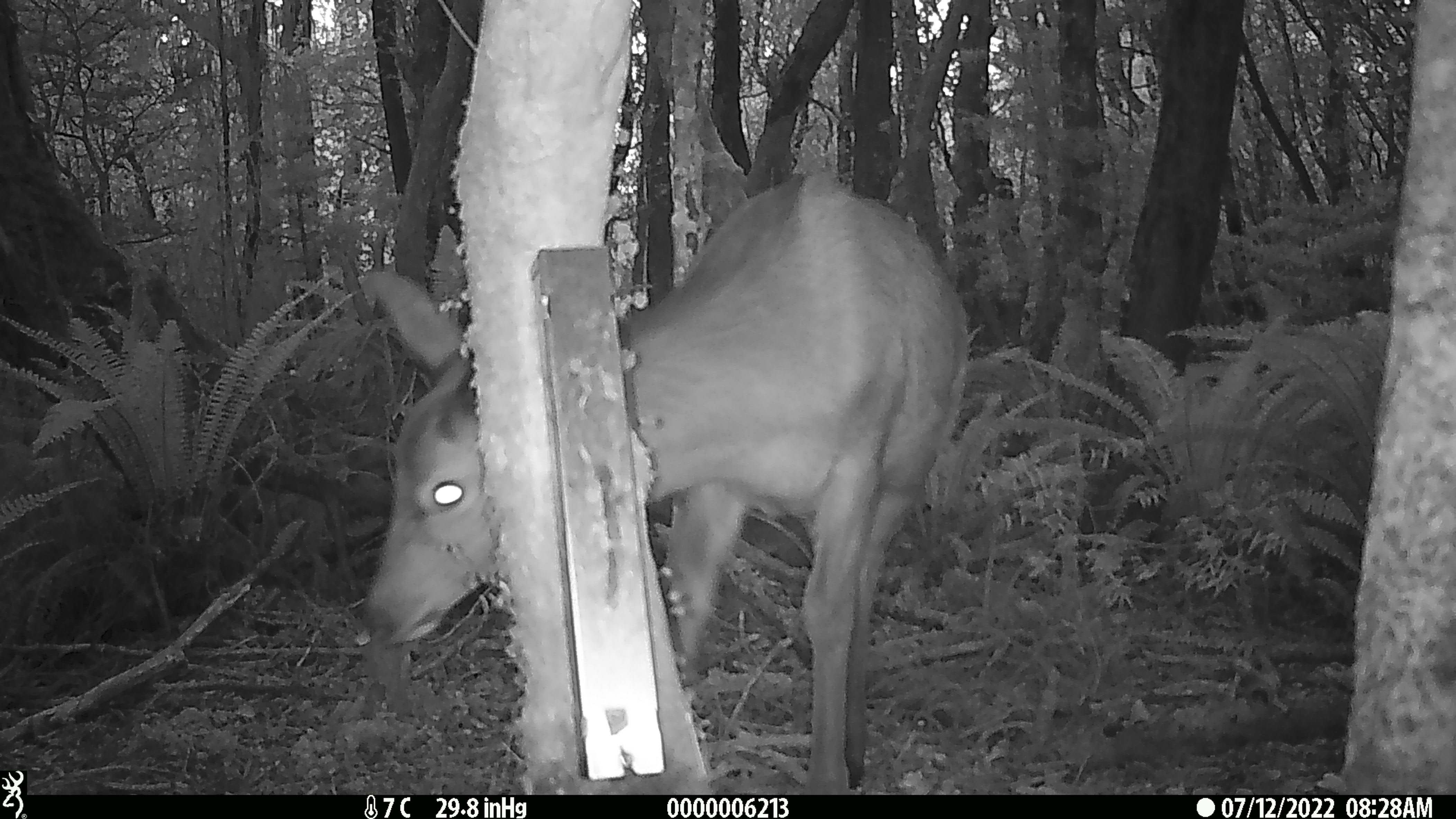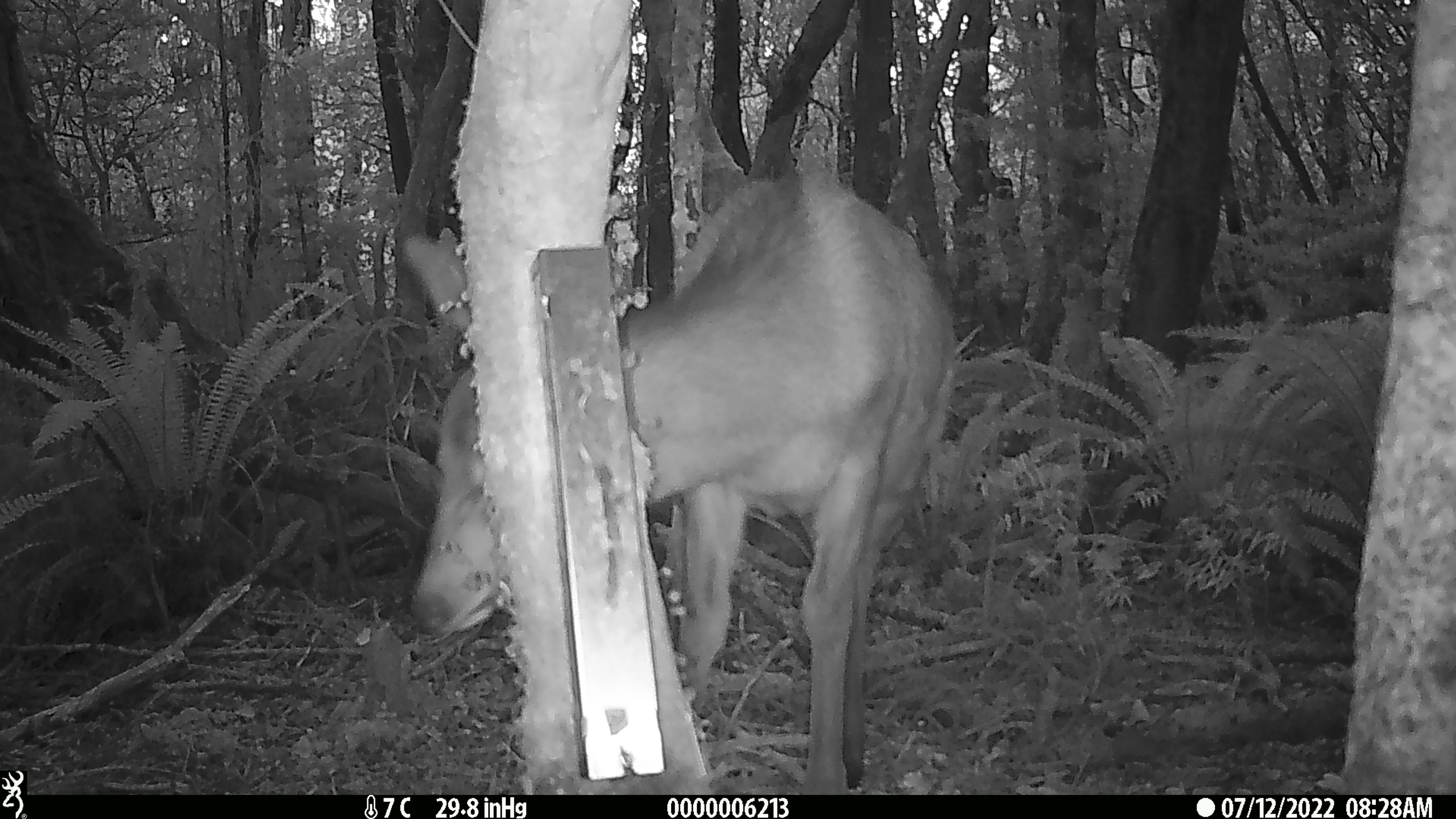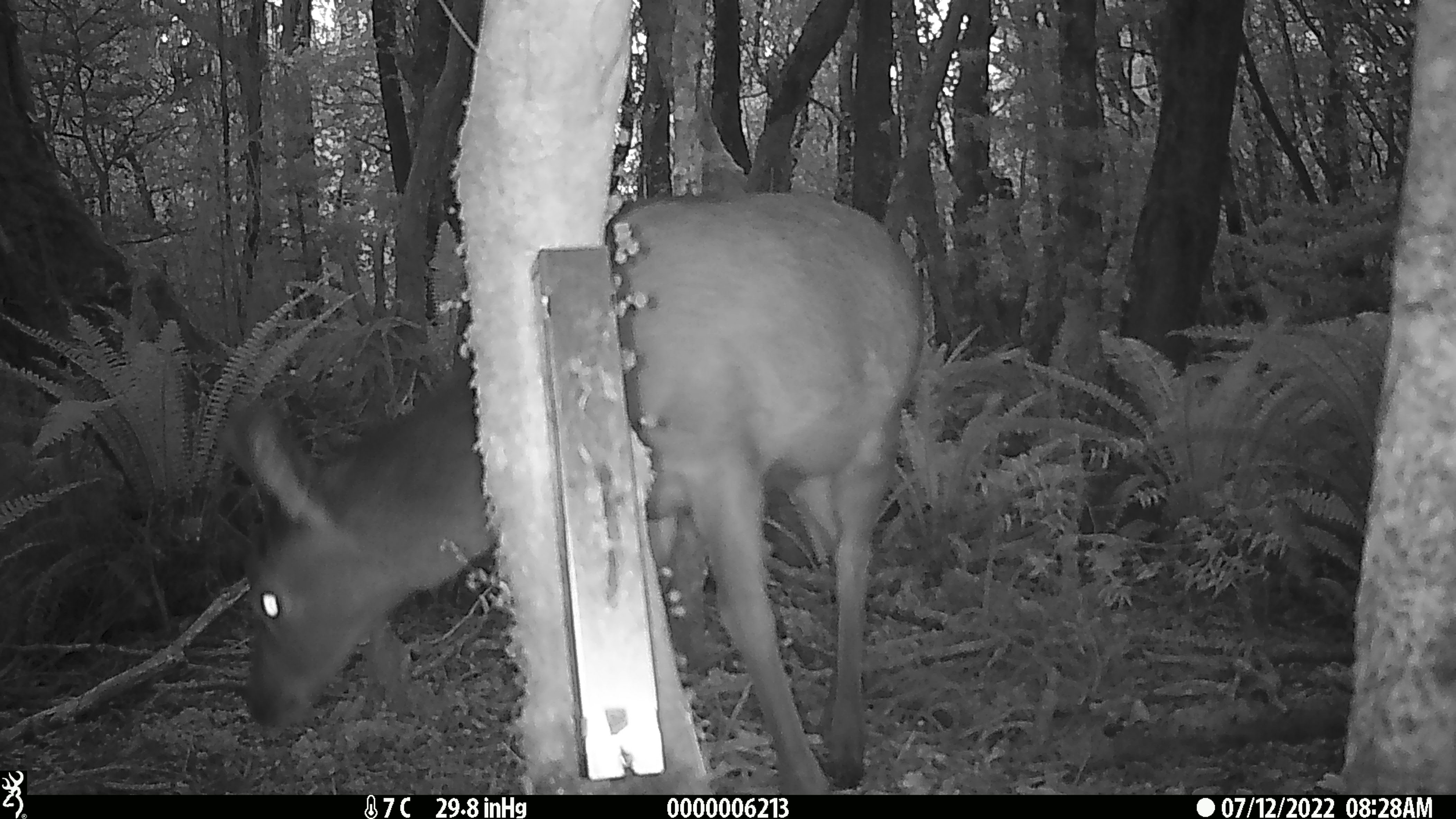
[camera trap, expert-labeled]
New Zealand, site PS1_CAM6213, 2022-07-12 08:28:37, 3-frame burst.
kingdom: Animalia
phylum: Chordata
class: Mammalia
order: Artiodactyla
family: Cervidae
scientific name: Cervidae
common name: deer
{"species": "deer (Cervidae)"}